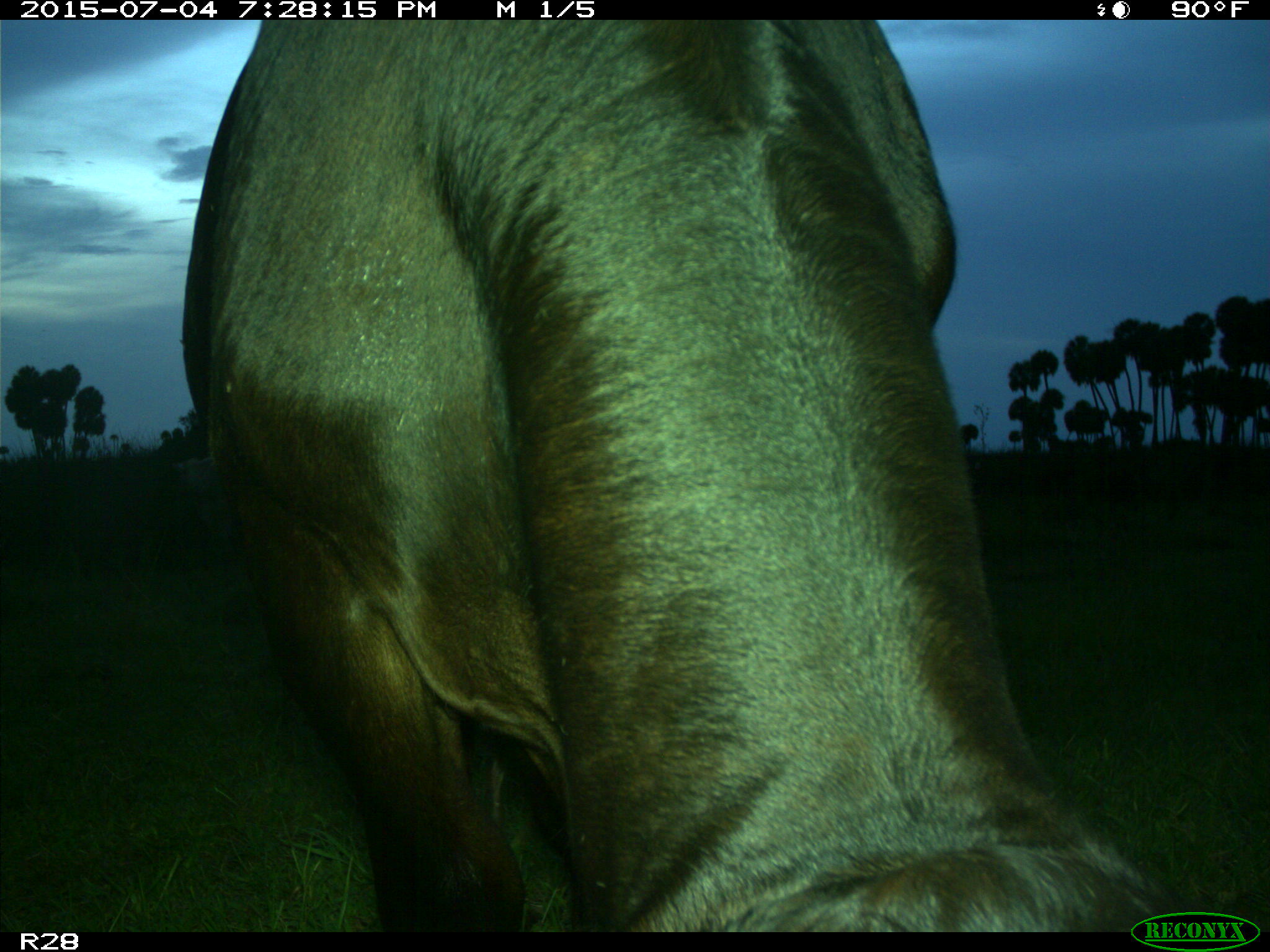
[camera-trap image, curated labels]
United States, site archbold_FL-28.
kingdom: Animalia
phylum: Chordata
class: Mammalia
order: Artiodactyla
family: Bovidae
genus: Bos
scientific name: Bos taurus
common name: domestic cow